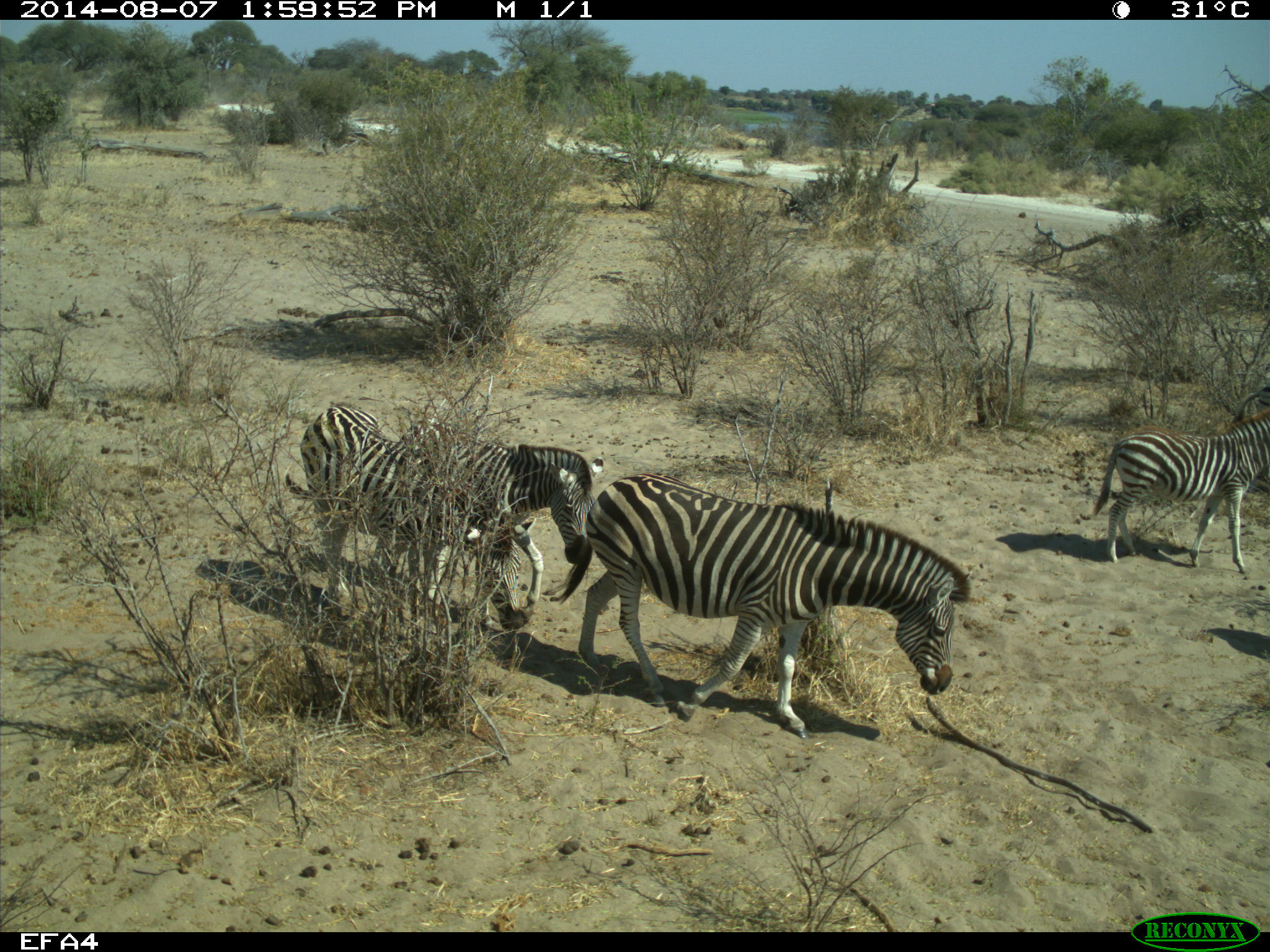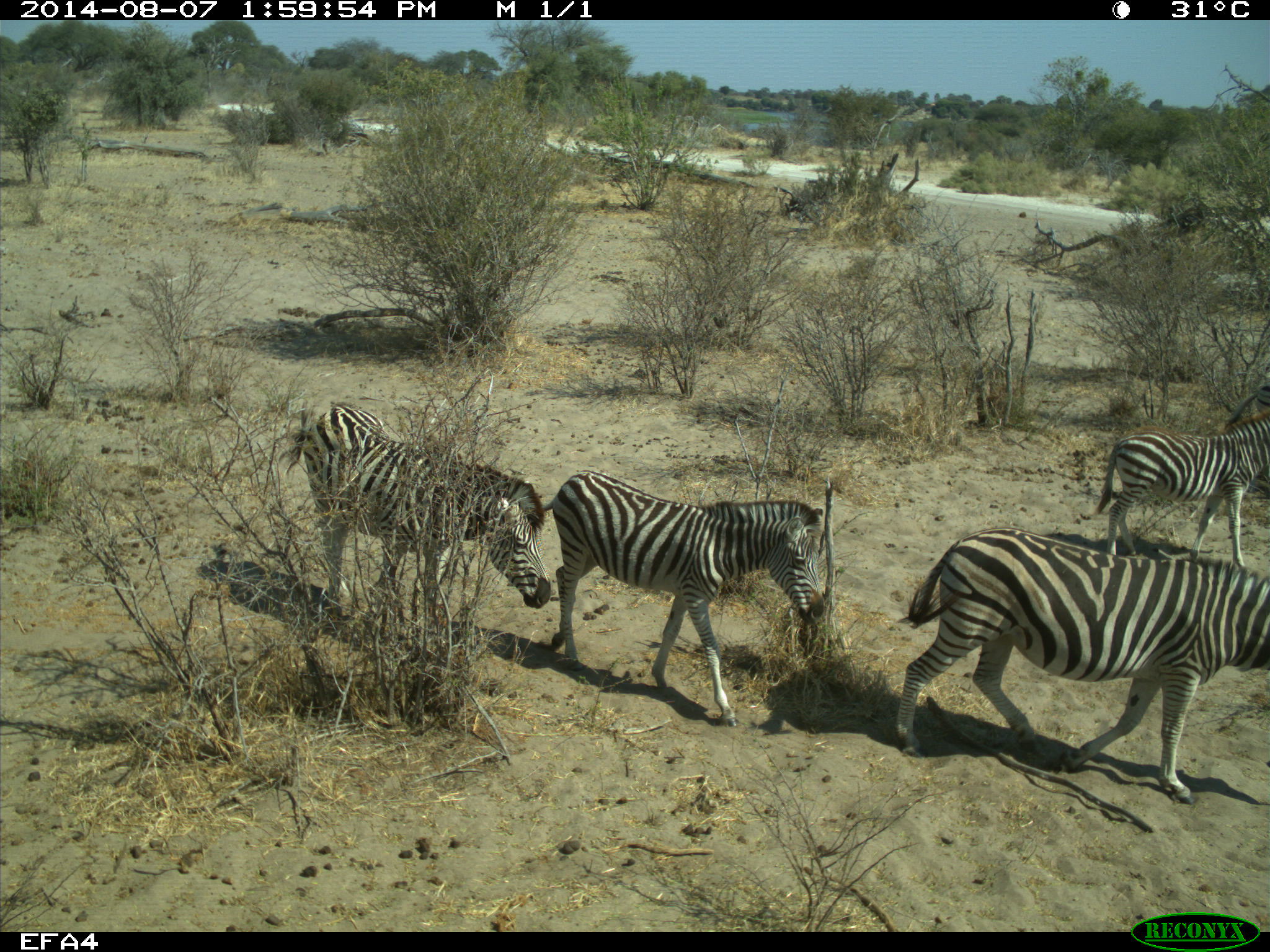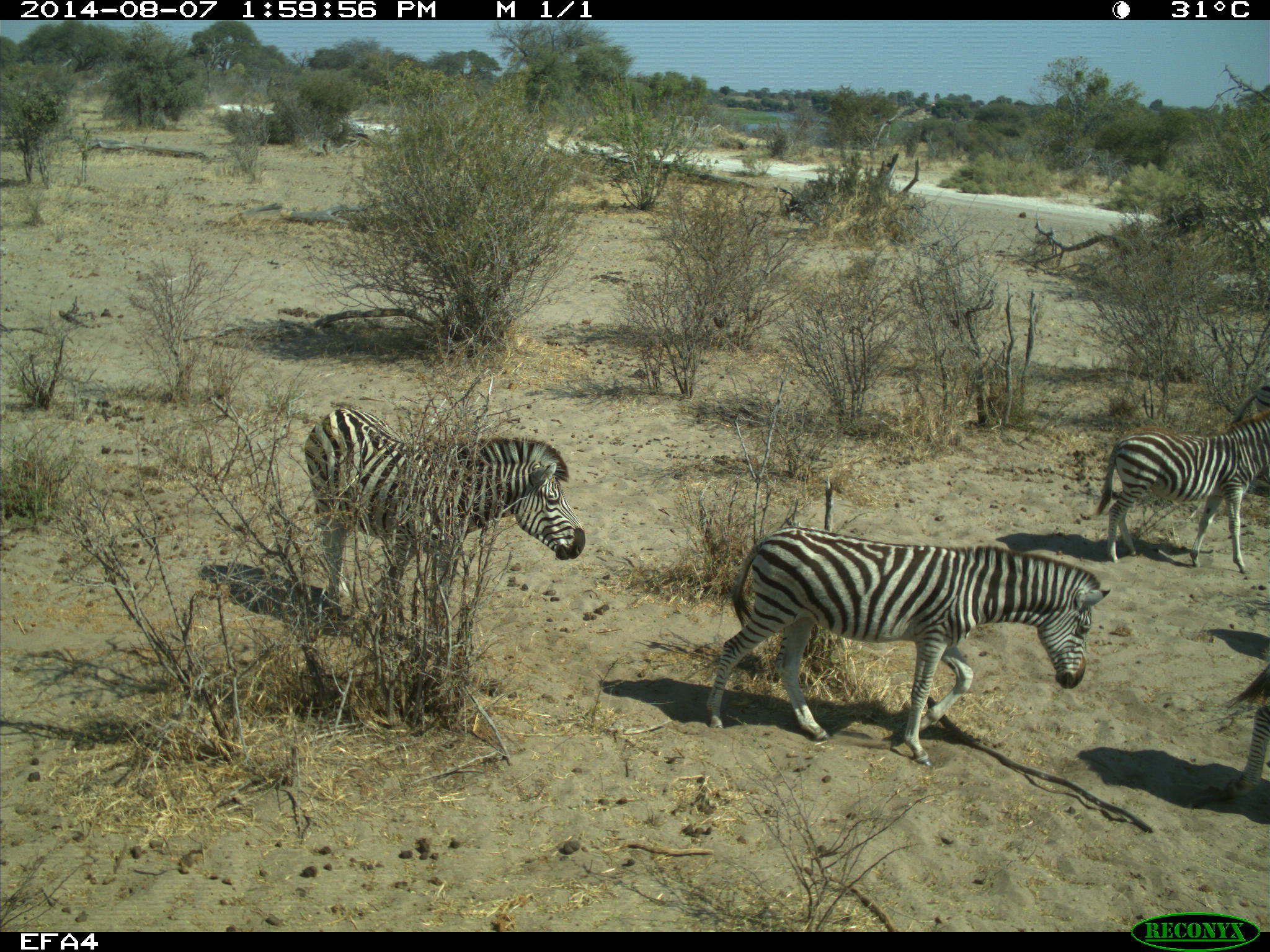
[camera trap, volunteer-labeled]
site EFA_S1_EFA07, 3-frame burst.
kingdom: Animalia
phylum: Chordata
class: Mammalia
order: Perissodactyla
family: Equidae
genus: Equus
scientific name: Equus quagga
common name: plains zebra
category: zebraplains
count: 4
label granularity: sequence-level